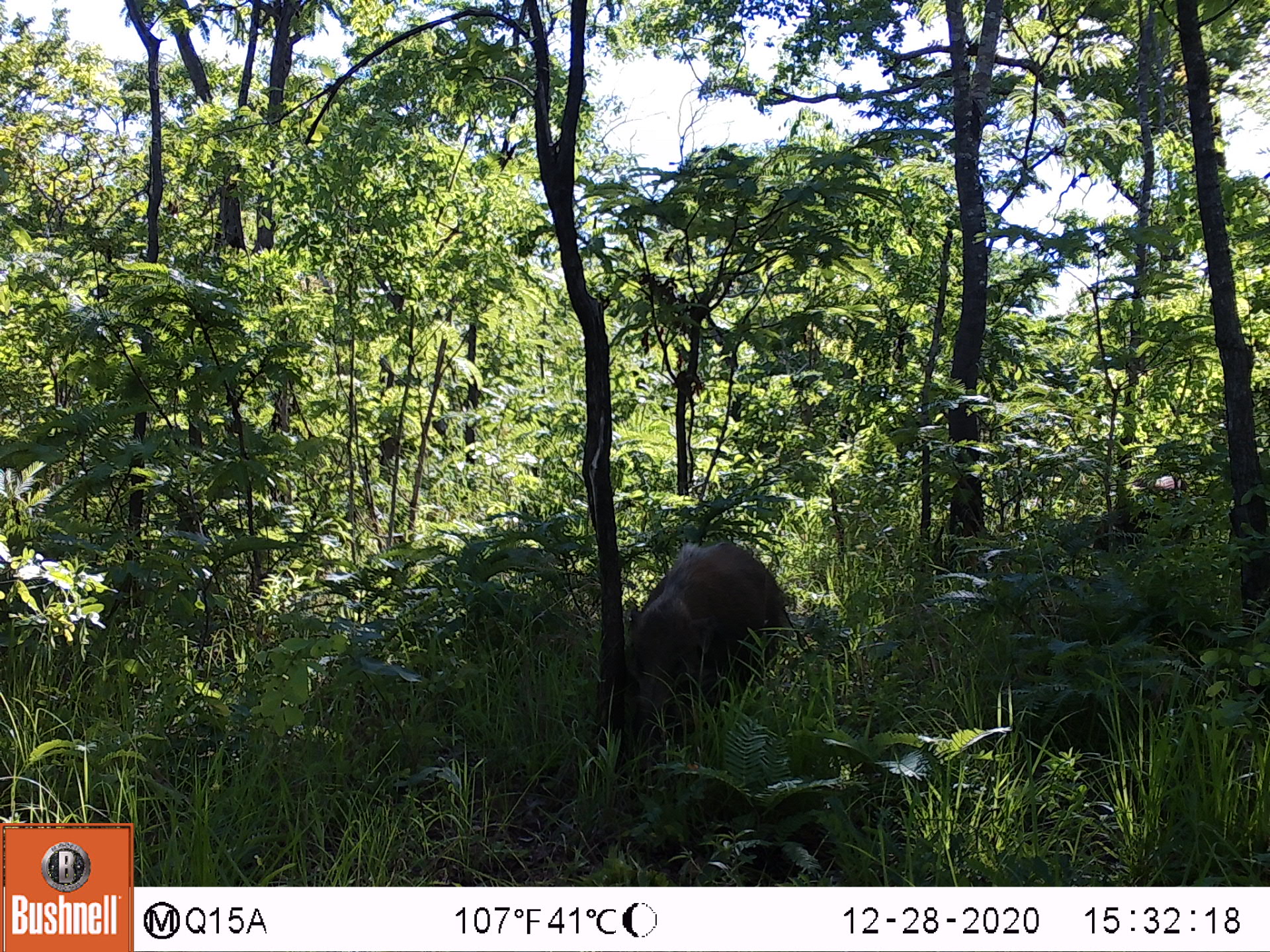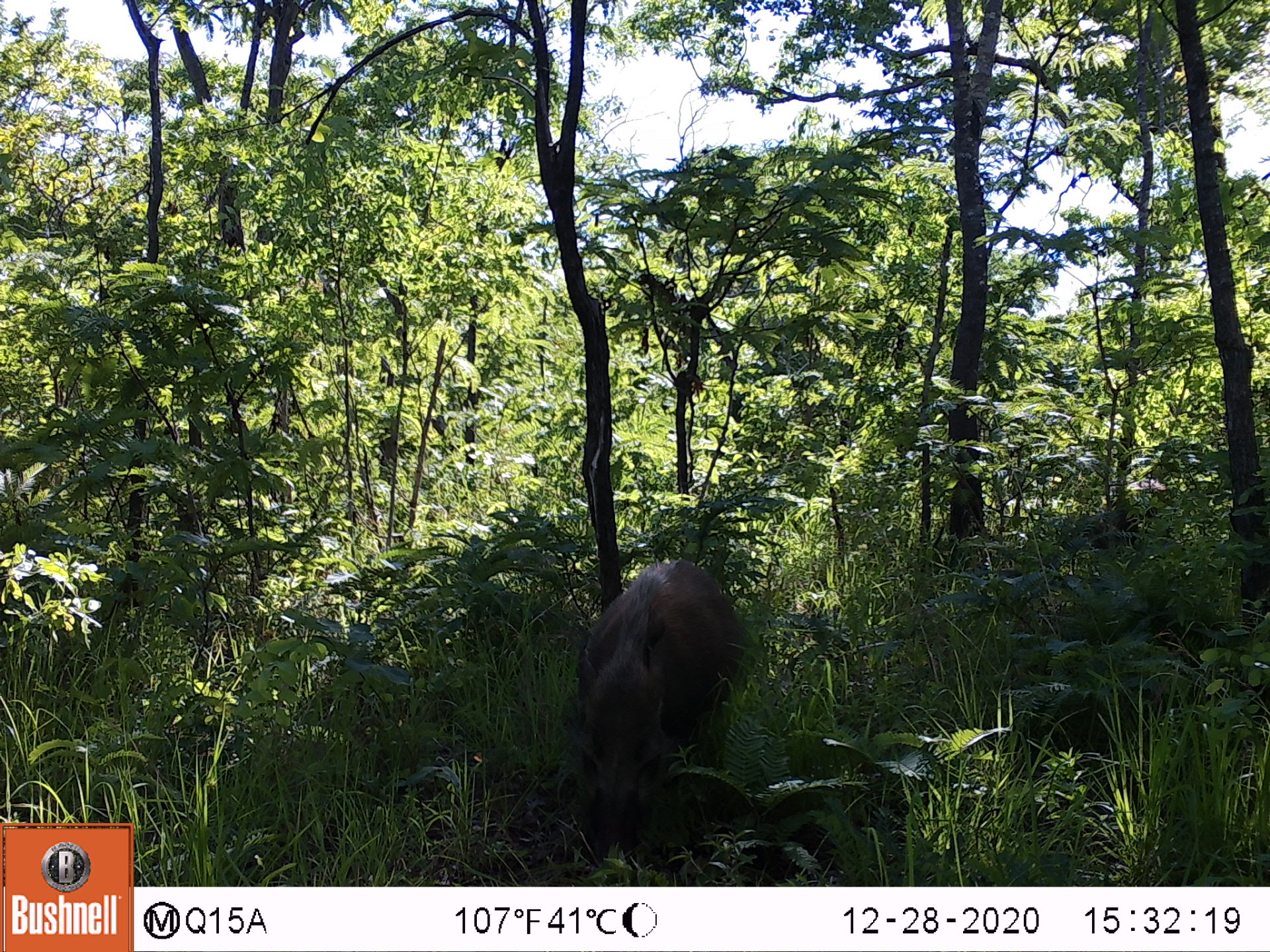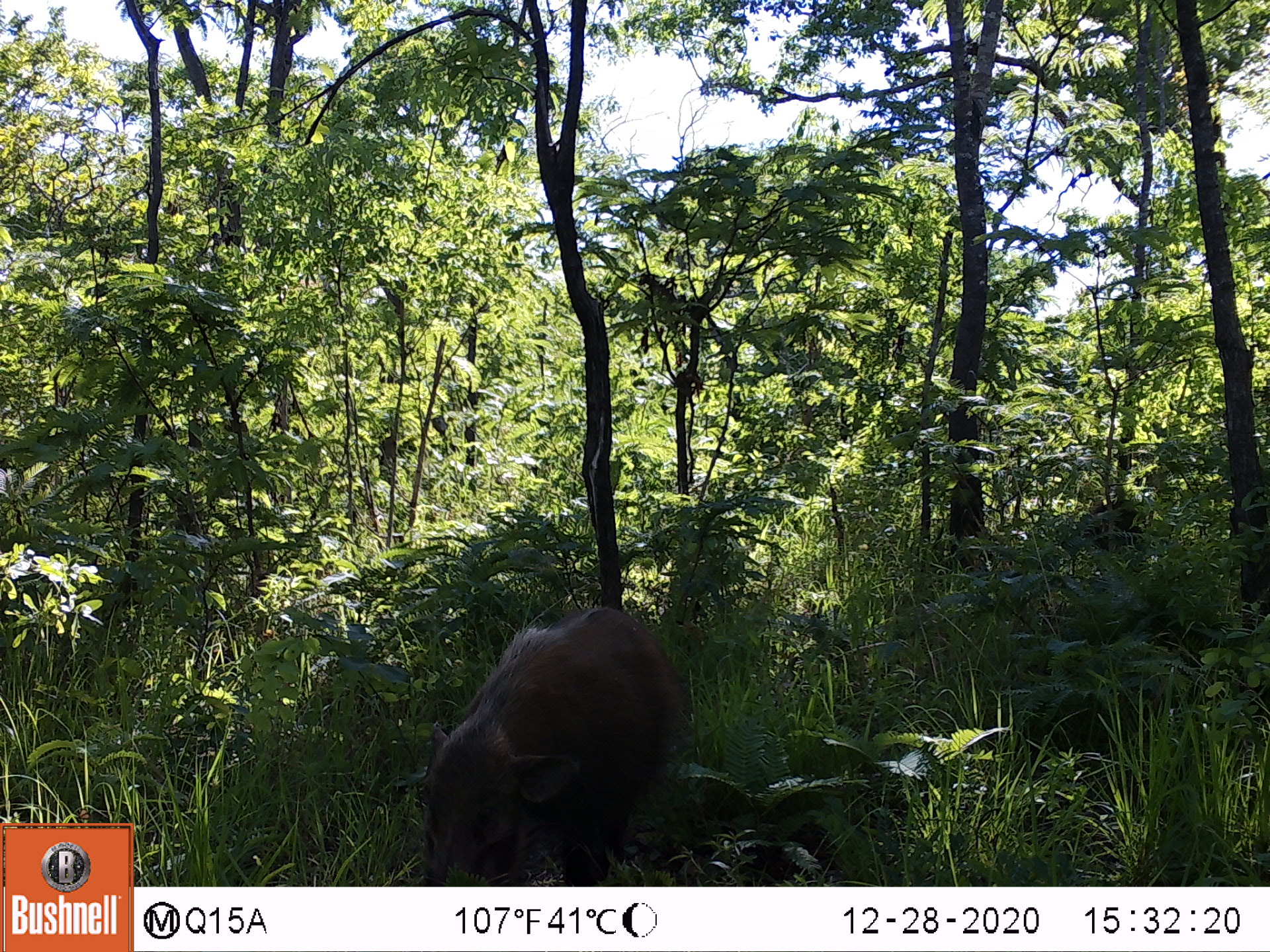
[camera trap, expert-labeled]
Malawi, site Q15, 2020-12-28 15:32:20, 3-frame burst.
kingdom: Animalia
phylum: Chordata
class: Mammalia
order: Artiodactyla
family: Suidae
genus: Potamochoerus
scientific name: Potamochoerus larvatus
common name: bushpig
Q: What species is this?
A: Bushpig (Potamochoerus larvatus).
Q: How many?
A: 1.